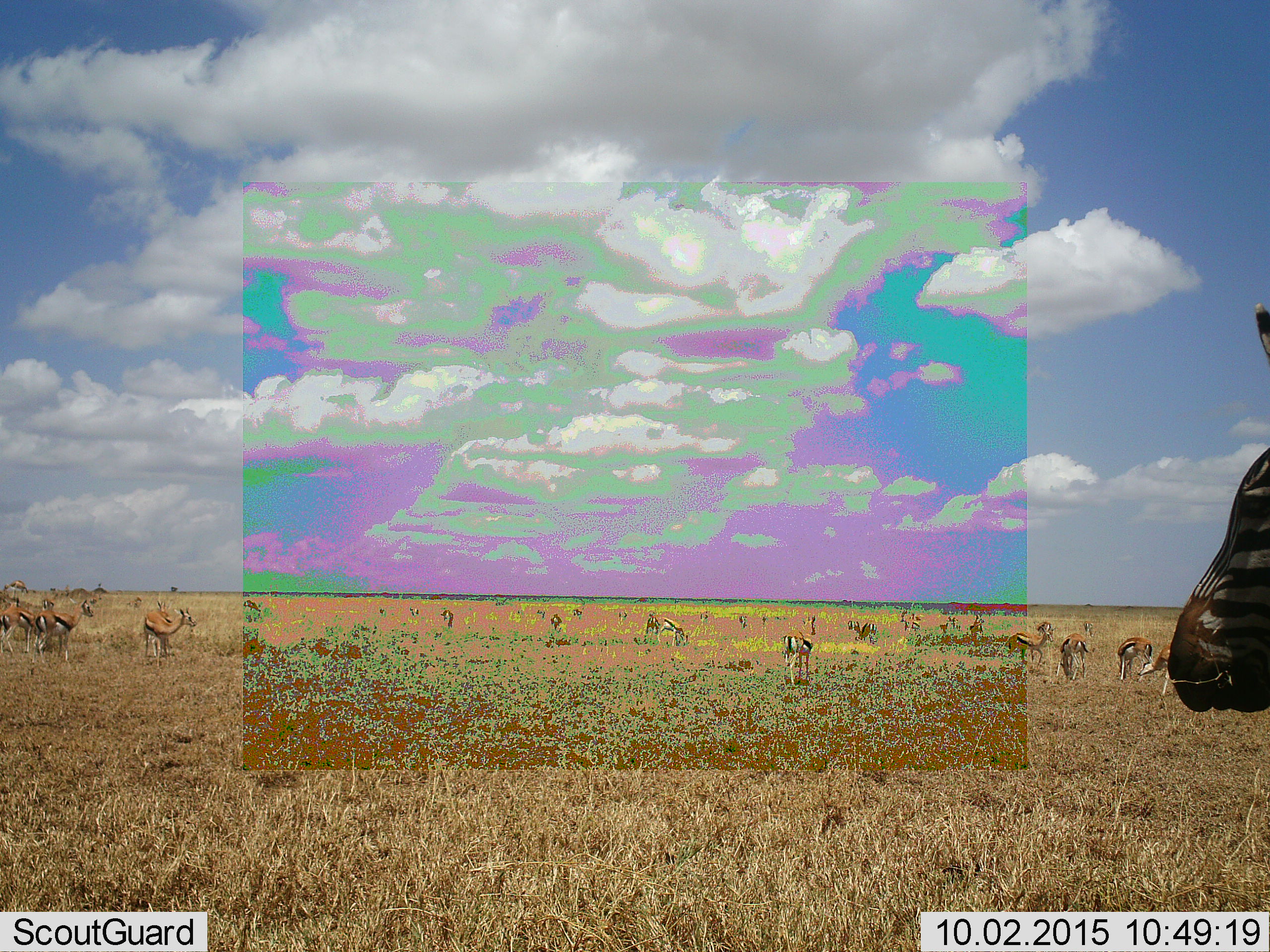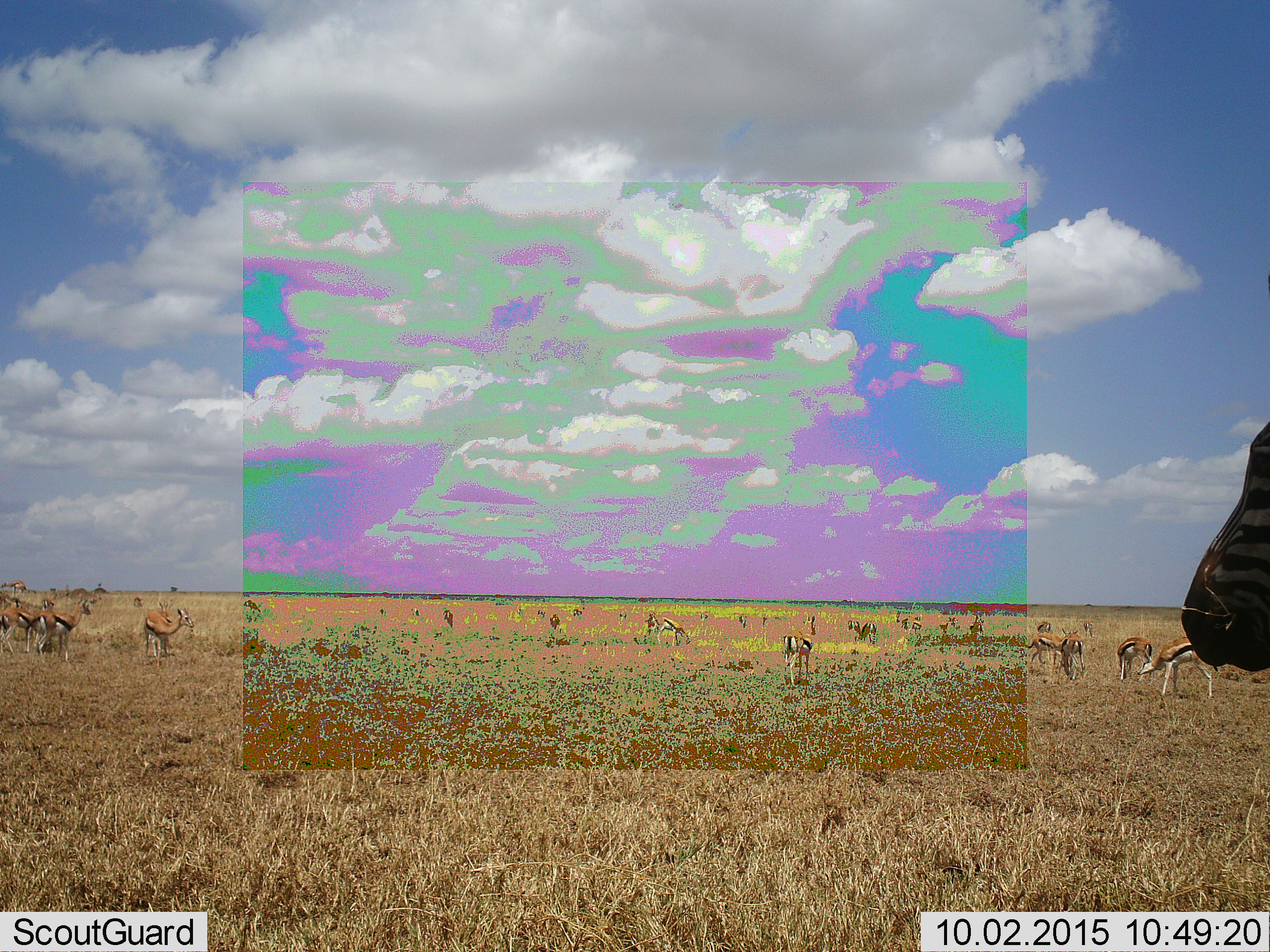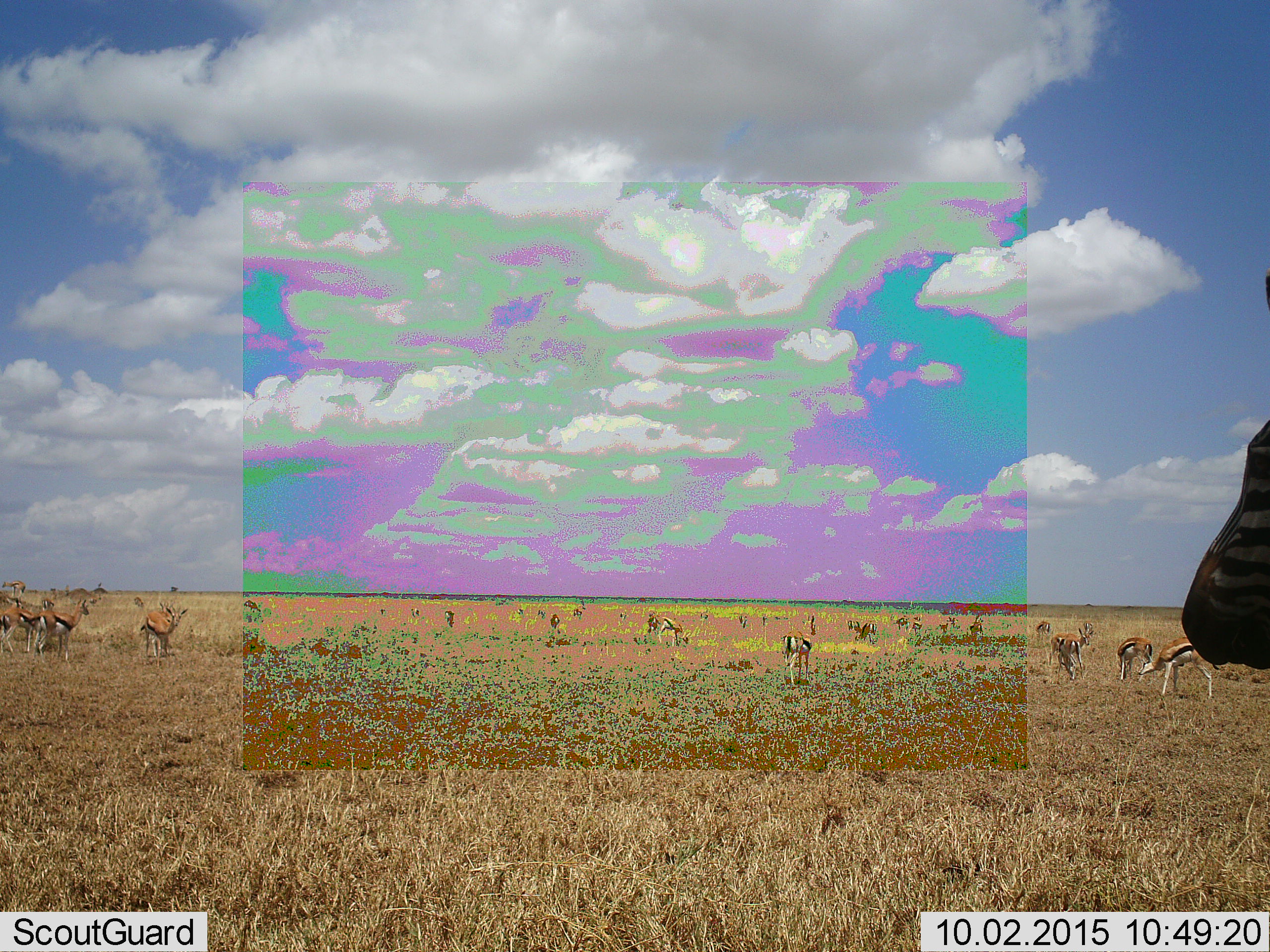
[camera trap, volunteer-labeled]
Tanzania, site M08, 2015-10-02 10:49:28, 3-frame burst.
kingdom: Animalia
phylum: Chordata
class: Mammalia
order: Artiodactyla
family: Bovidae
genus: Eudorcas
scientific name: Eudorcas thomsonii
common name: thomson's gazelle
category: gazellethomsons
Gazellethomsons (thomson's gazelle) (Eudorcas thomsonii), count 11-50. Behavior (volunteer vote fractions): standing 89%, resting 0%, moving 56%, interacting 0%. Young present (vote fraction): 33%. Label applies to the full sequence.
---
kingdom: Animalia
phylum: Chordata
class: Mammalia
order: Perissodactyla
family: Equidae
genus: Equus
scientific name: Equus quagga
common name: plains zebra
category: zebra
Zebra (plains zebra) (Equus quagga), count 1. Behavior (volunteer vote fractions): standing 88%, resting 0%, moving 38%, interacting 0%. Young present (vote fraction): 0%. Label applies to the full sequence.